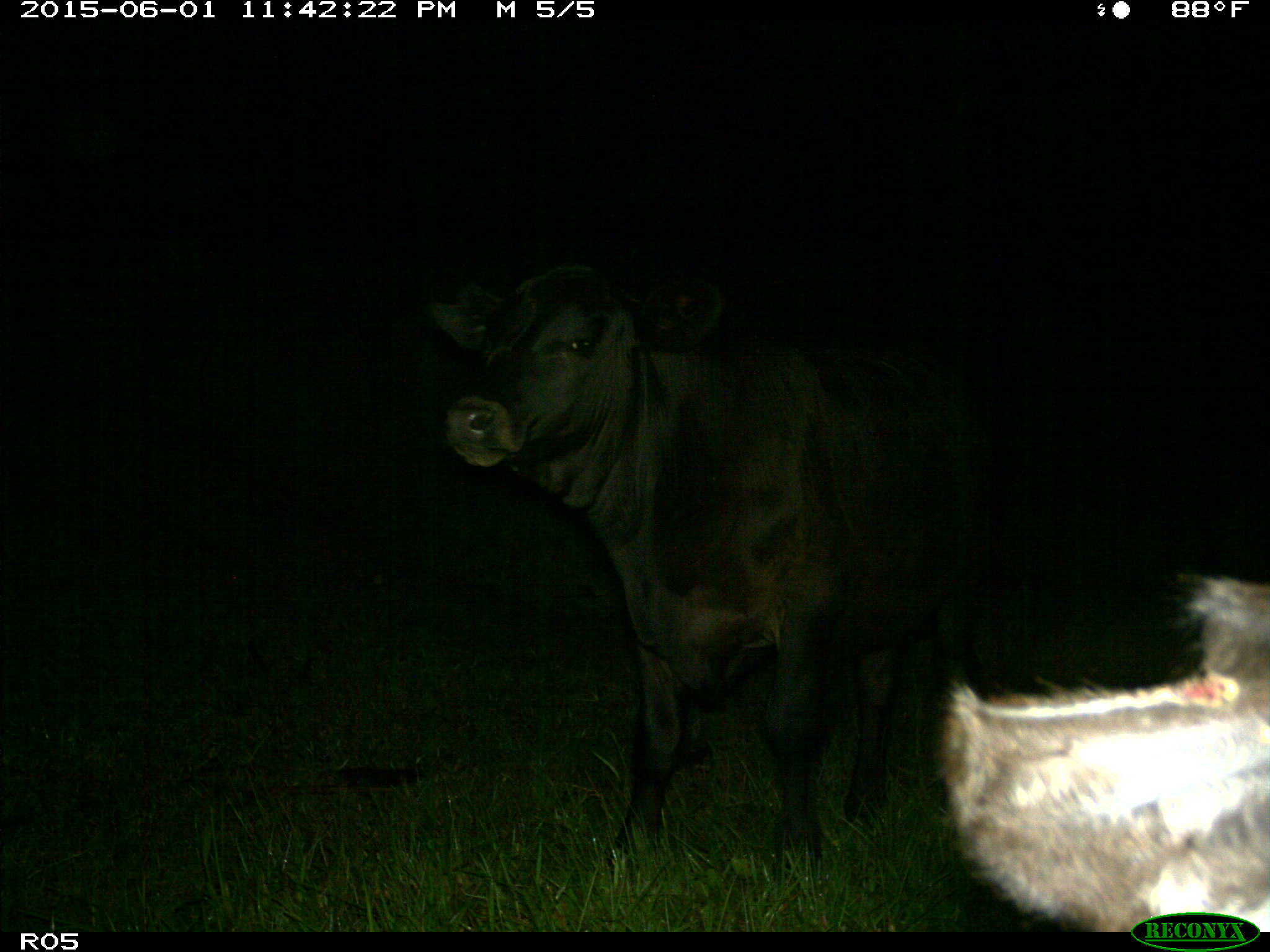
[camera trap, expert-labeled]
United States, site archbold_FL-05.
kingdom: Animalia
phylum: Chordata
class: Mammalia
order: Artiodactyla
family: Bovidae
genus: Bos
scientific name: Bos taurus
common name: domestic cow